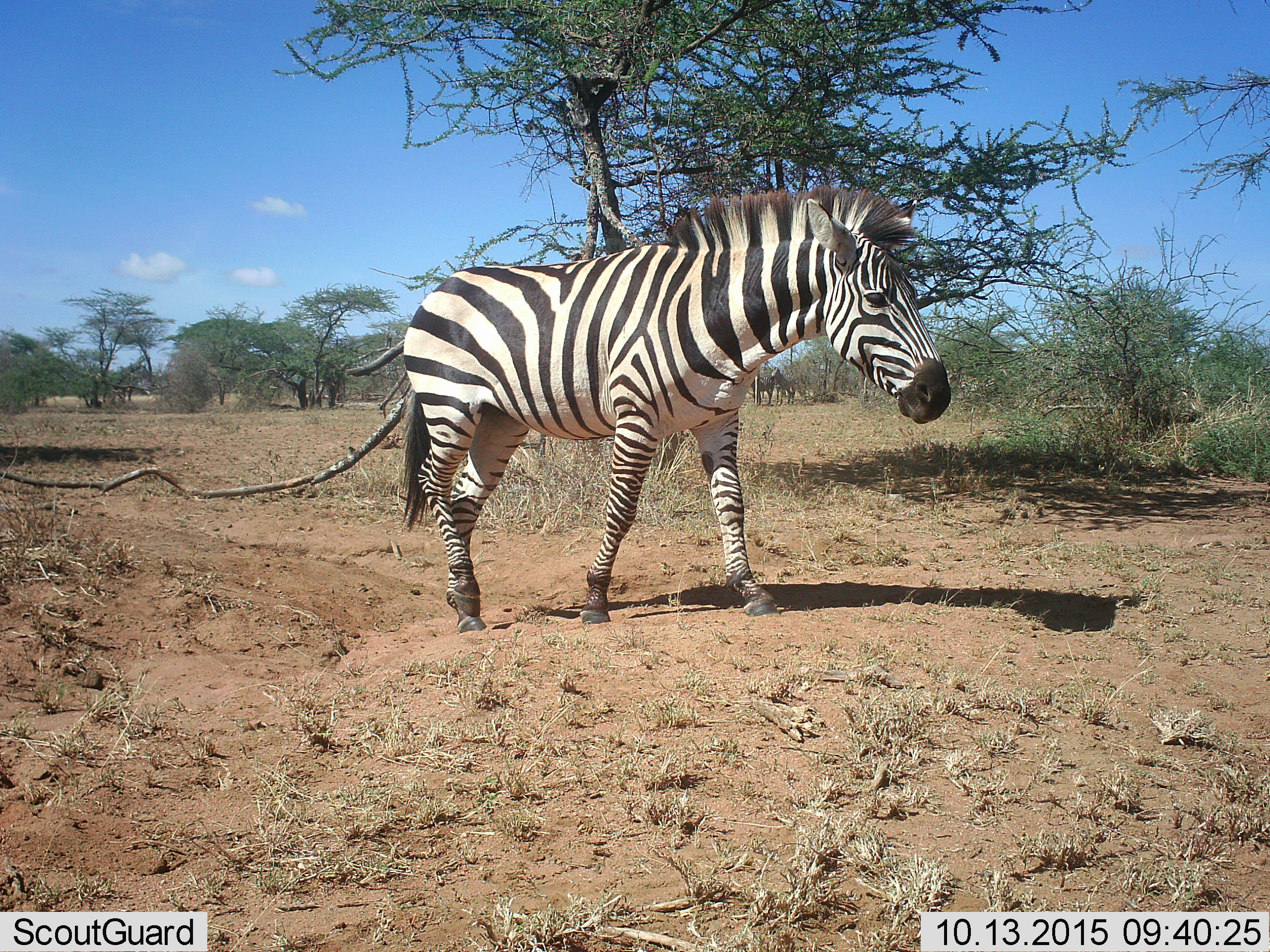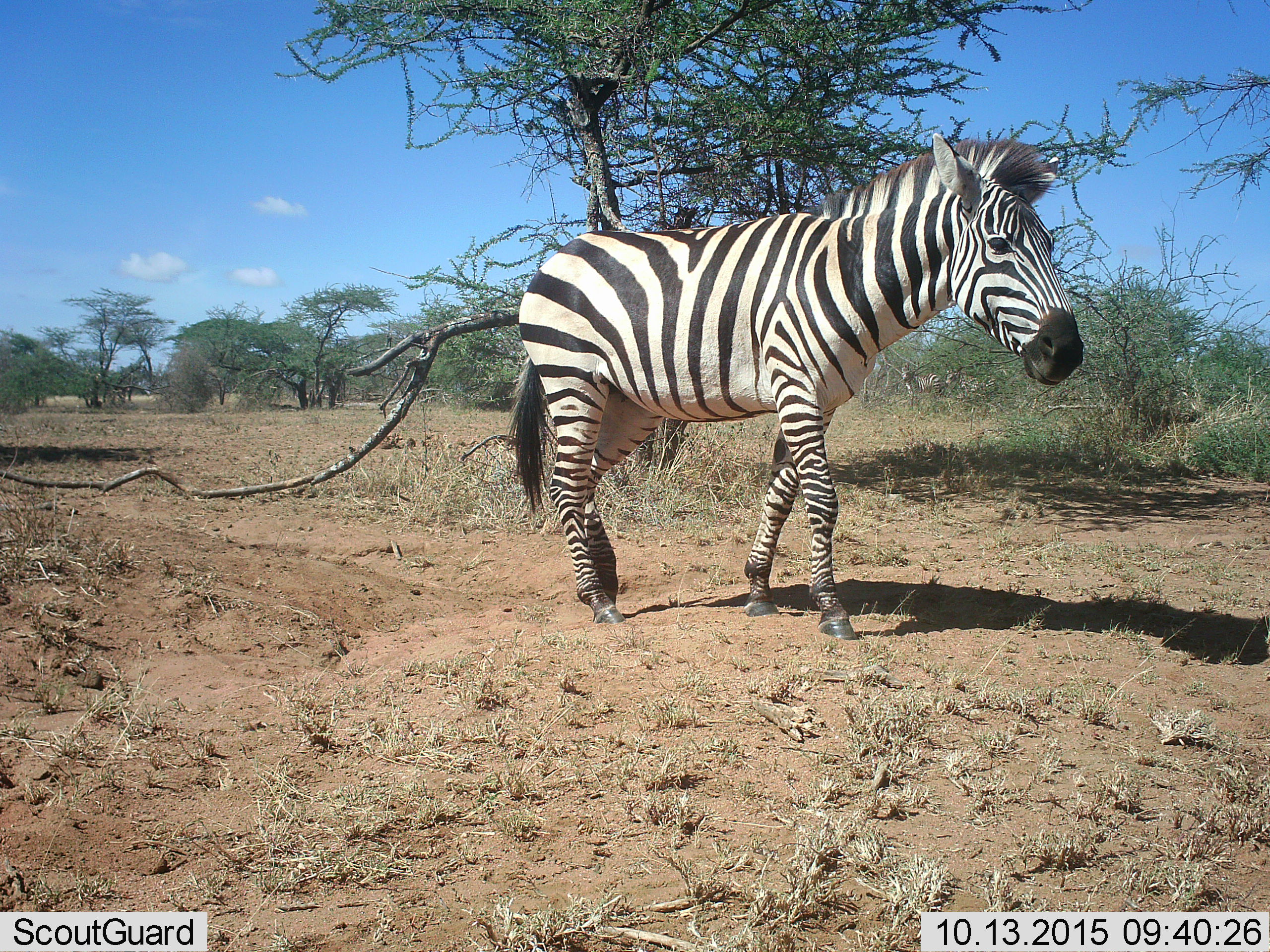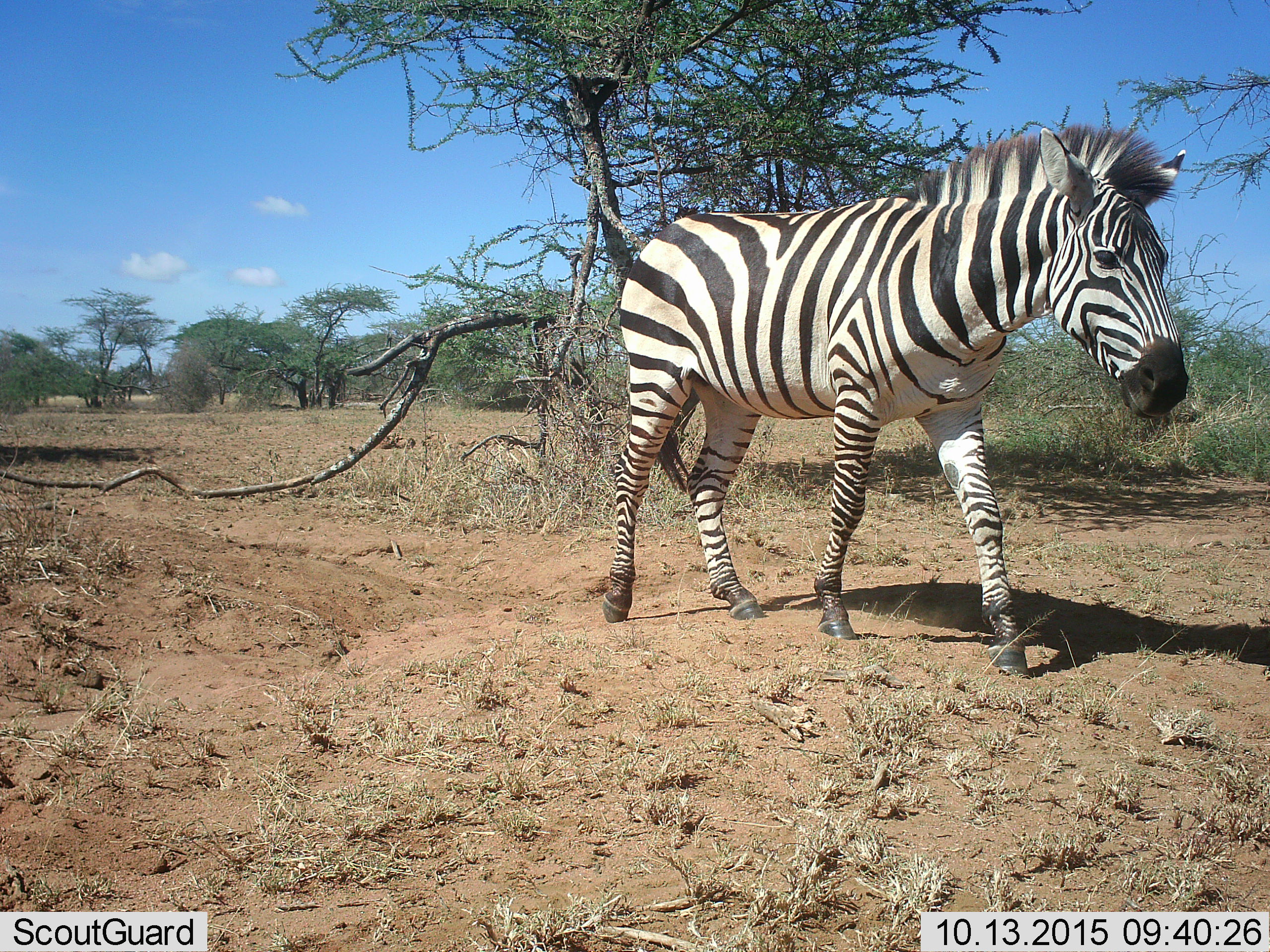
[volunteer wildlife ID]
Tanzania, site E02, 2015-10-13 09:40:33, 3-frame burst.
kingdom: Animalia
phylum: Chordata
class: Mammalia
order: Perissodactyla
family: Equidae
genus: Equus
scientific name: Equus quagga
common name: plains zebra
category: zebra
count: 1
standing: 30%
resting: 0%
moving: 90%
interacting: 0%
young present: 0%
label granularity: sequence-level